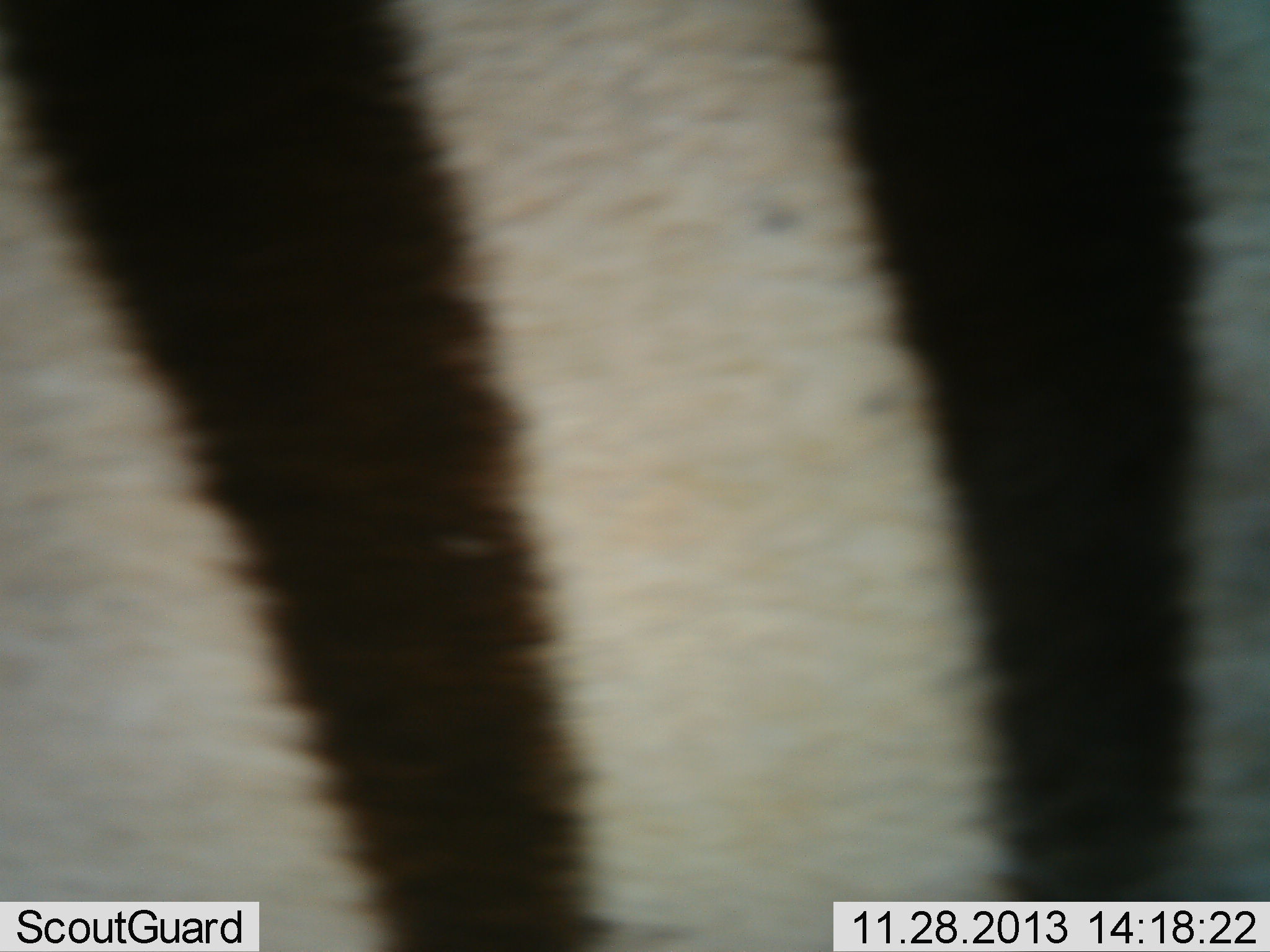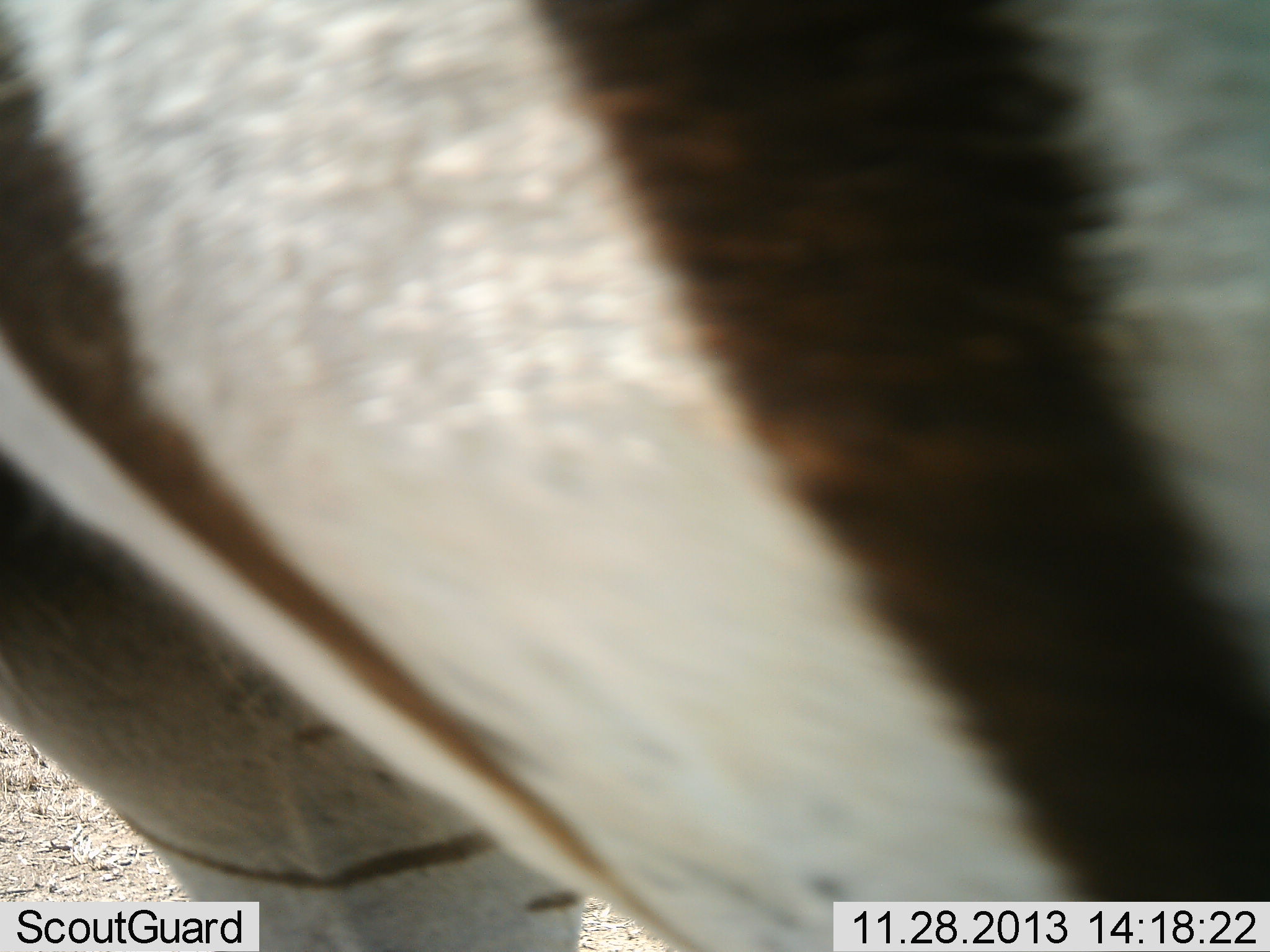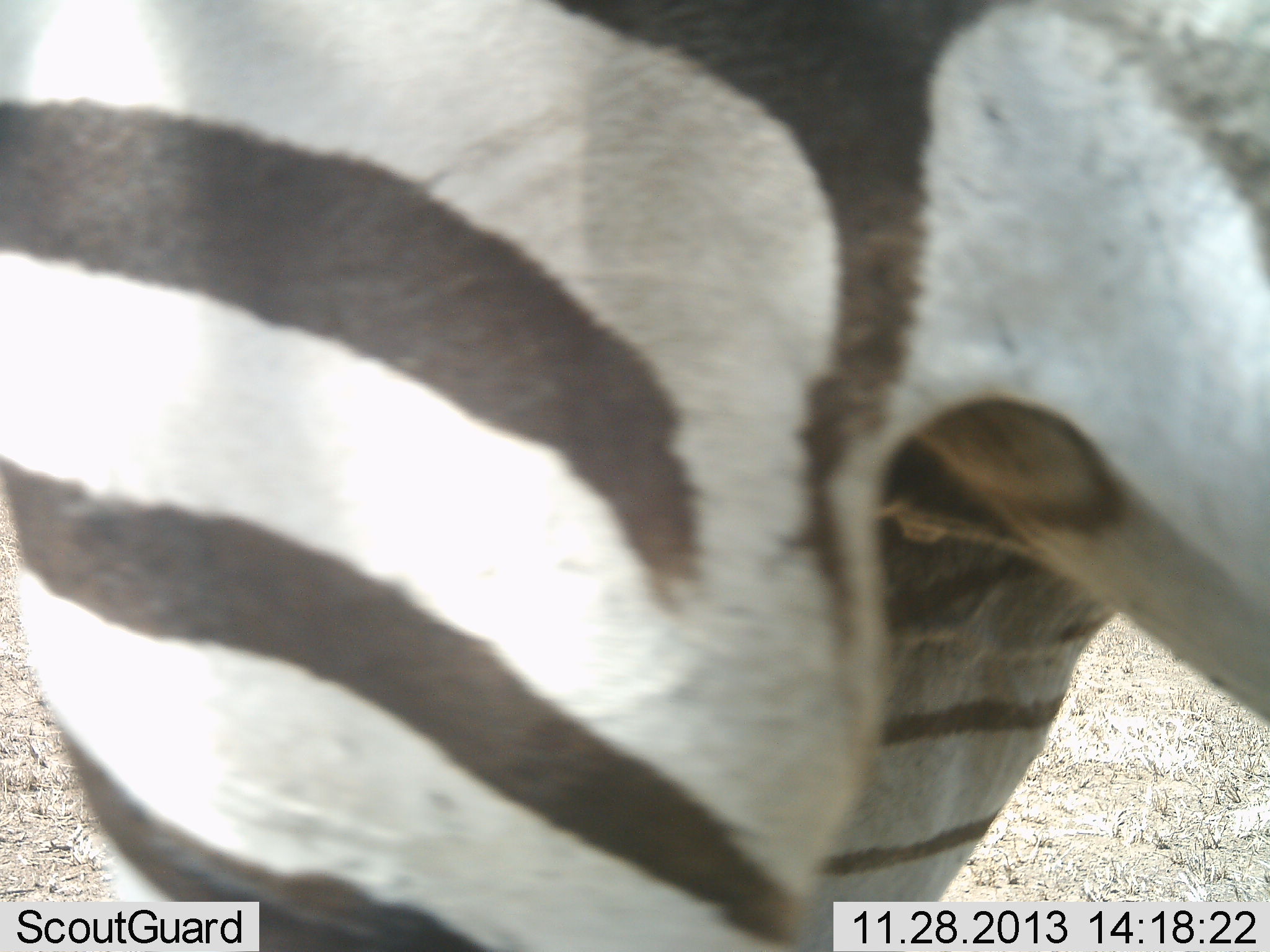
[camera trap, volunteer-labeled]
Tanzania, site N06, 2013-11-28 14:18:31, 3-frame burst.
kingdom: Animalia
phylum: Chordata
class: Mammalia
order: Perissodactyla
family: Equidae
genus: Equus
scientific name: Equus quagga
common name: plains zebra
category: zebra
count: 1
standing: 49%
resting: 0%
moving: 53%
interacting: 0%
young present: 0%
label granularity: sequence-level